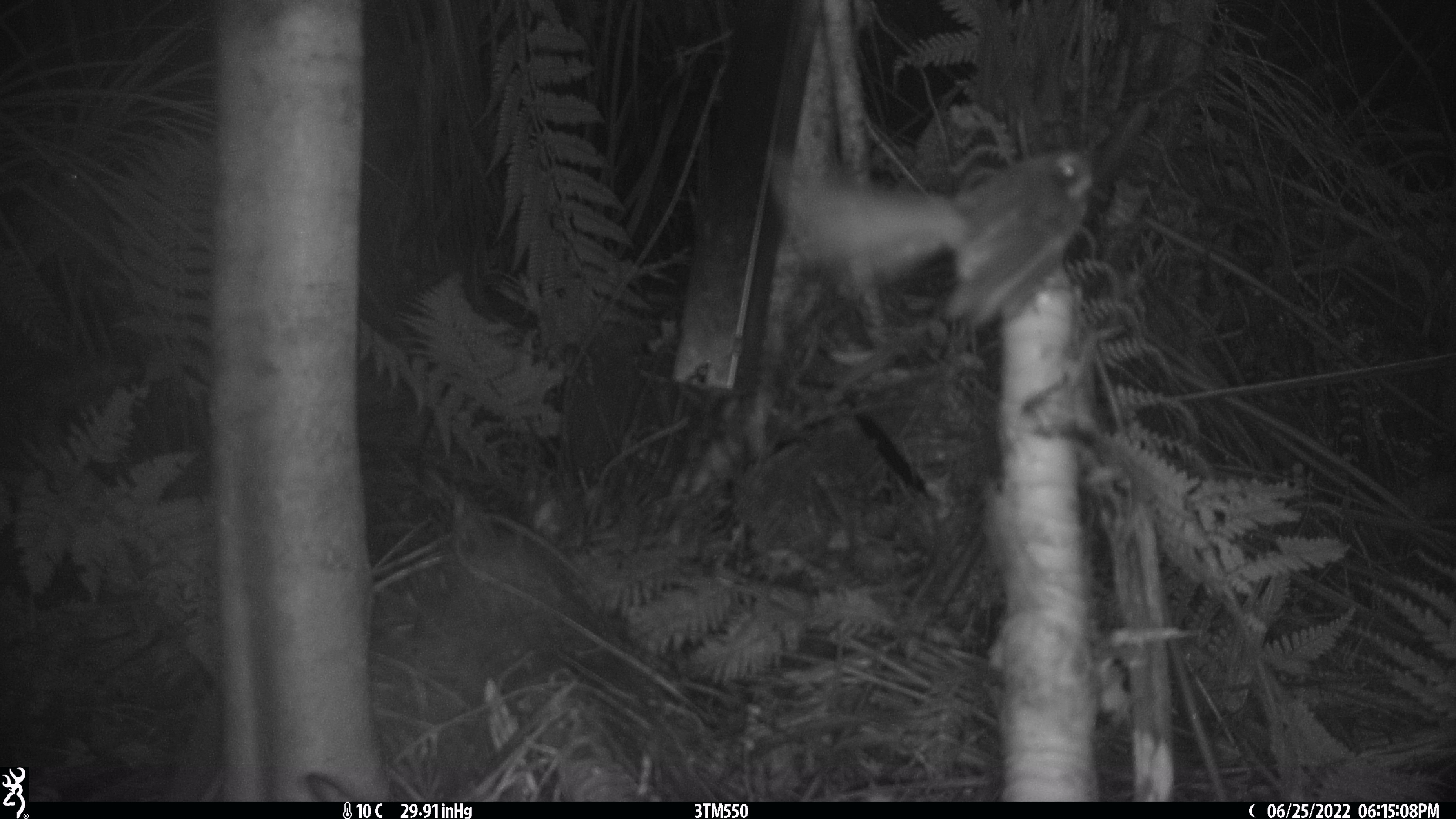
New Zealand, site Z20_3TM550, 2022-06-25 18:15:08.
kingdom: Animalia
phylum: Chordata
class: Aves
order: Passeriformes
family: Rhipiduridae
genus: Rhipidura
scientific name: Rhipidura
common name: fantails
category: fantail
Fantail (fantails) (Rhipidura).